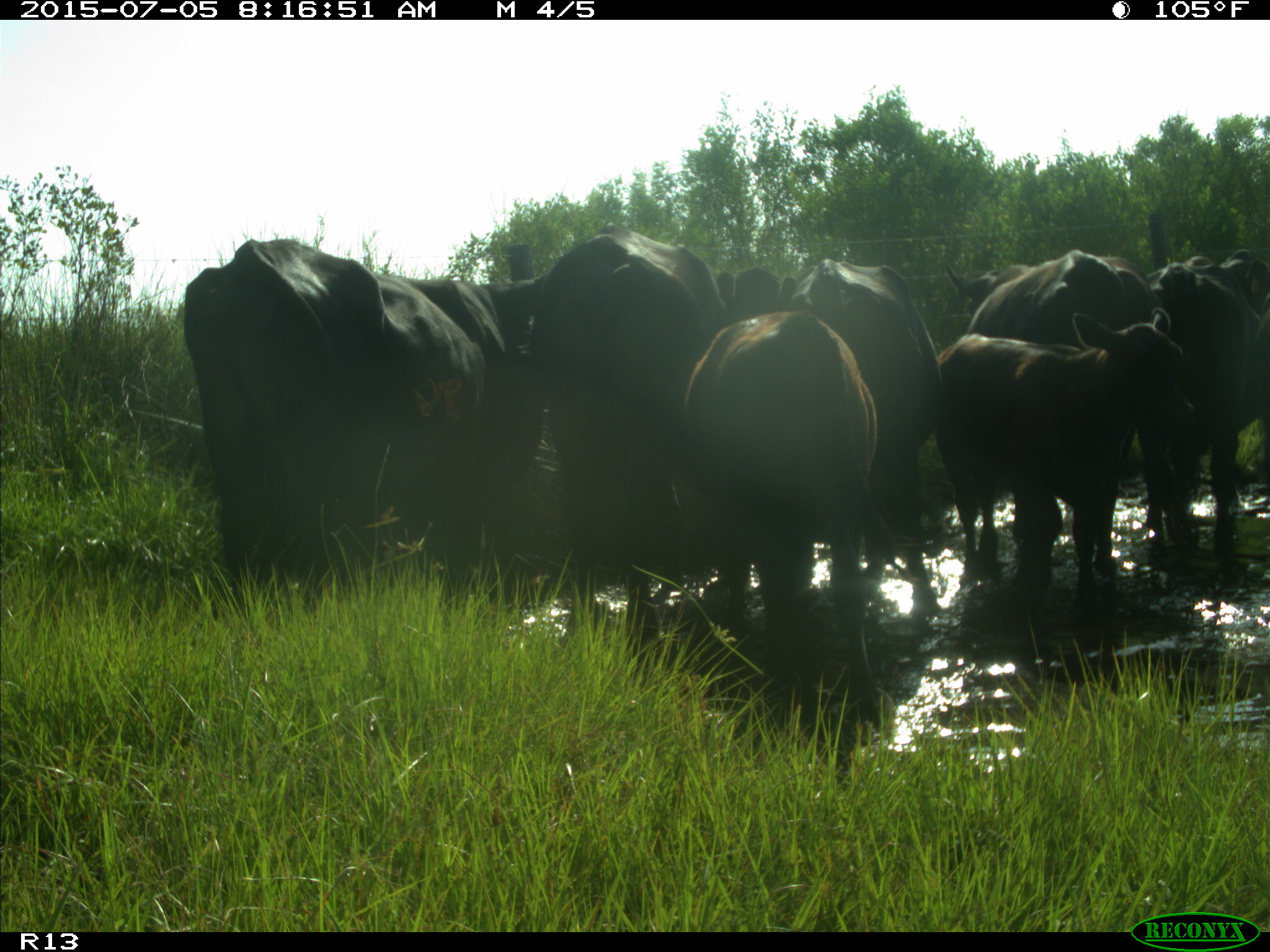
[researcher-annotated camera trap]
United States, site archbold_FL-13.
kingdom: Animalia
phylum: Chordata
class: Mammalia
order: Artiodactyla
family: Bovidae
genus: Bos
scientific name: Bos taurus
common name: domestic cow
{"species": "Bos taurus (domestic cow)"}